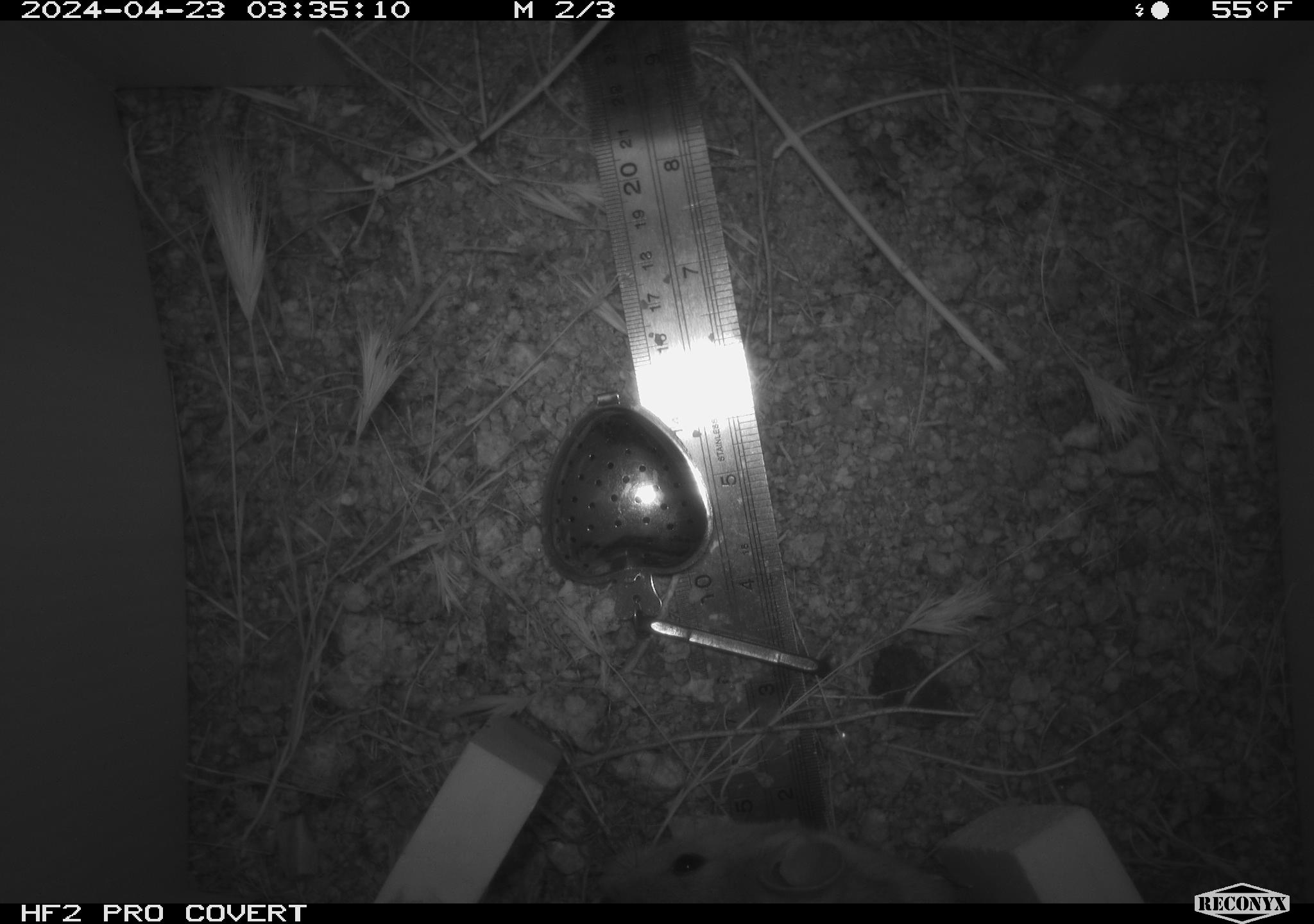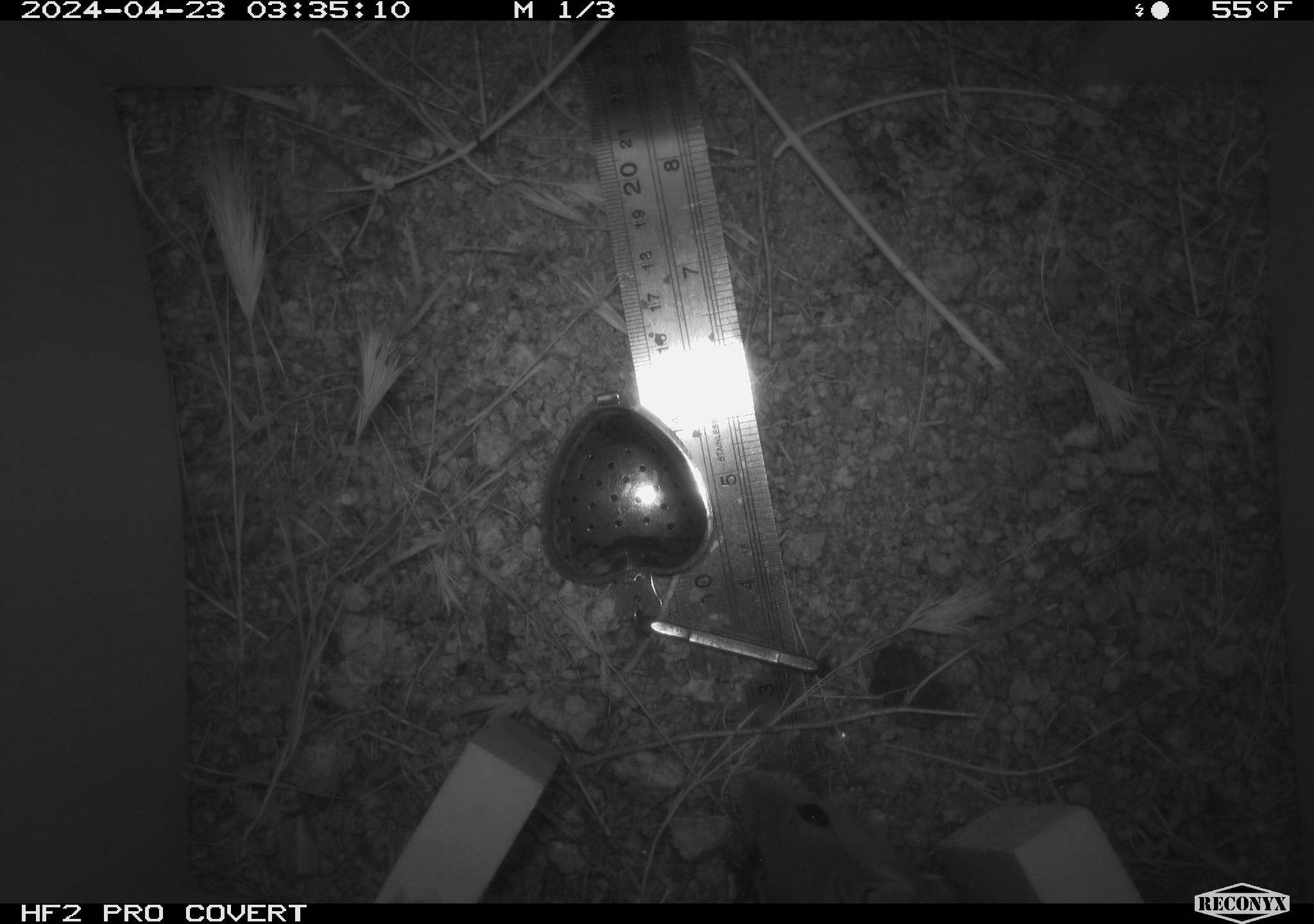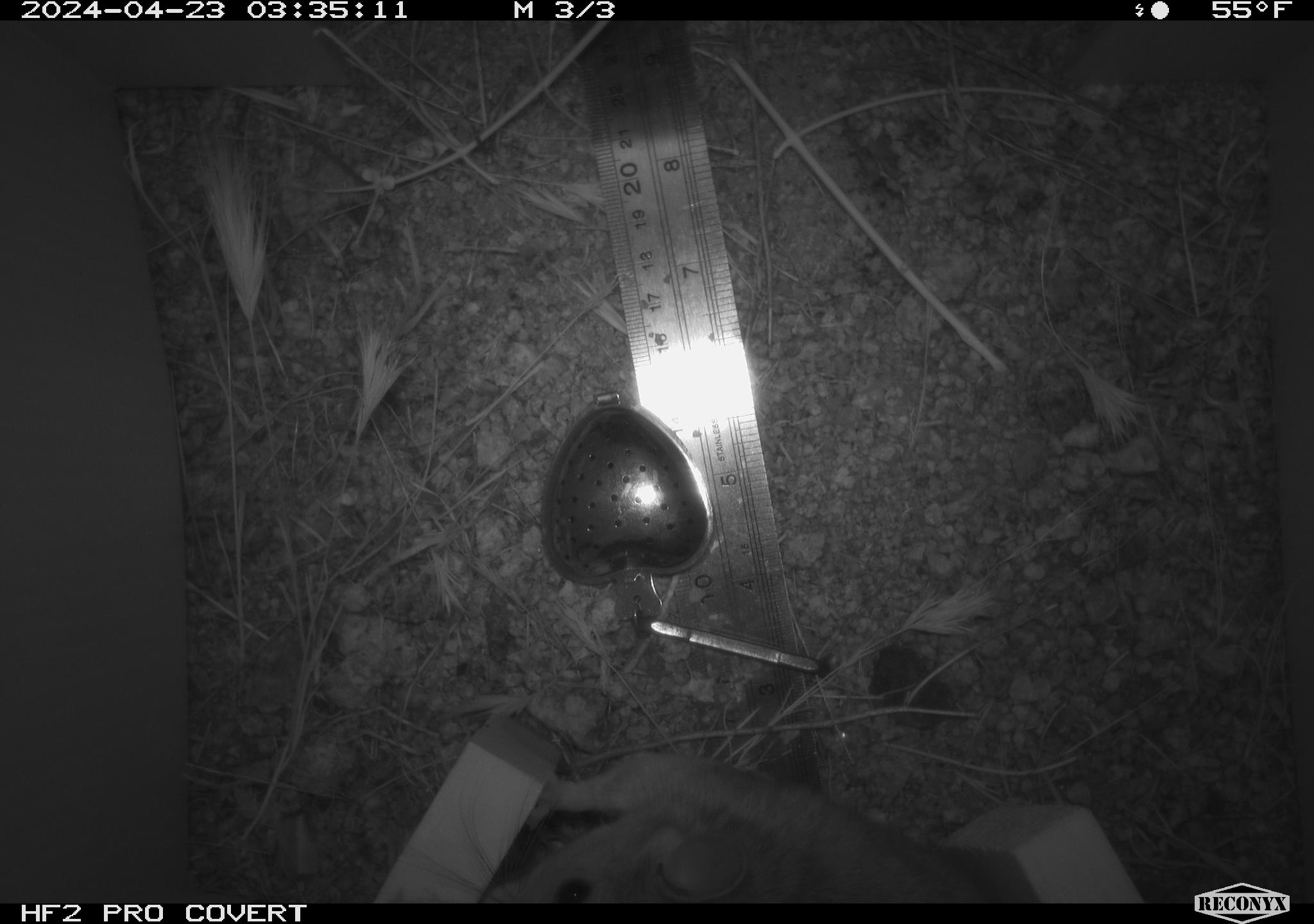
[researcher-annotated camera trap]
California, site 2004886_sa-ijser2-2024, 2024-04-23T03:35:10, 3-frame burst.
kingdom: Animalia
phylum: Chordata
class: Mammalia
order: Rodentia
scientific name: Rodentia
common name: woodrat or rat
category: woodrat or rat species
Woodrat or rat species (woodrat or rat) (Rodentia).